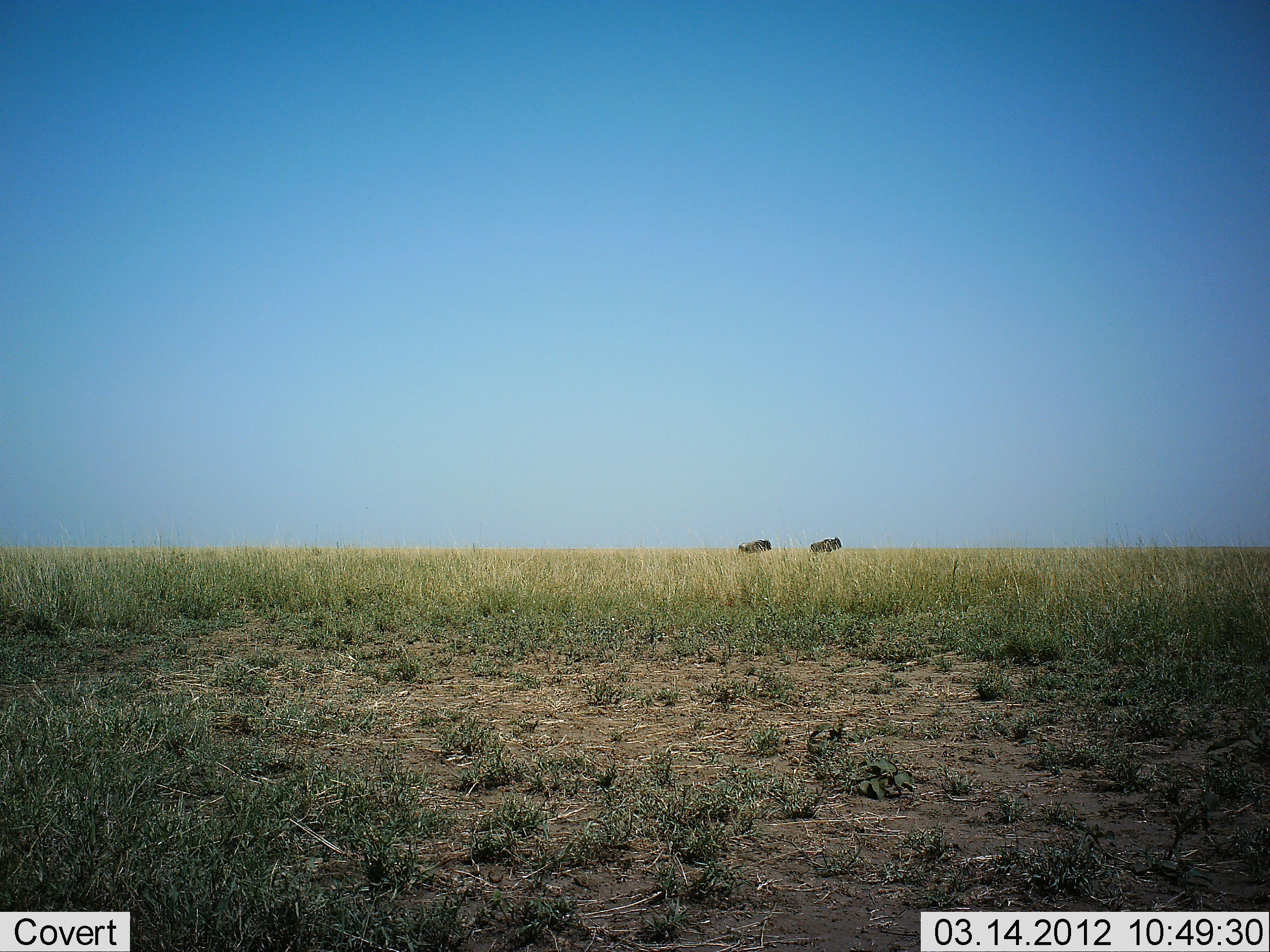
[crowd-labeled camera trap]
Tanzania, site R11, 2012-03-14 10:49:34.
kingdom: Animalia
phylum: Chordata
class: Mammalia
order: Artiodactyla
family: Bovidae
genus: Connochaetes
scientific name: Connochaetes taurinus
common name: blue wildebeest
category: wildebeest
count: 2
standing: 75%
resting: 0%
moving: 25%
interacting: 0%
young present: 0%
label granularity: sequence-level